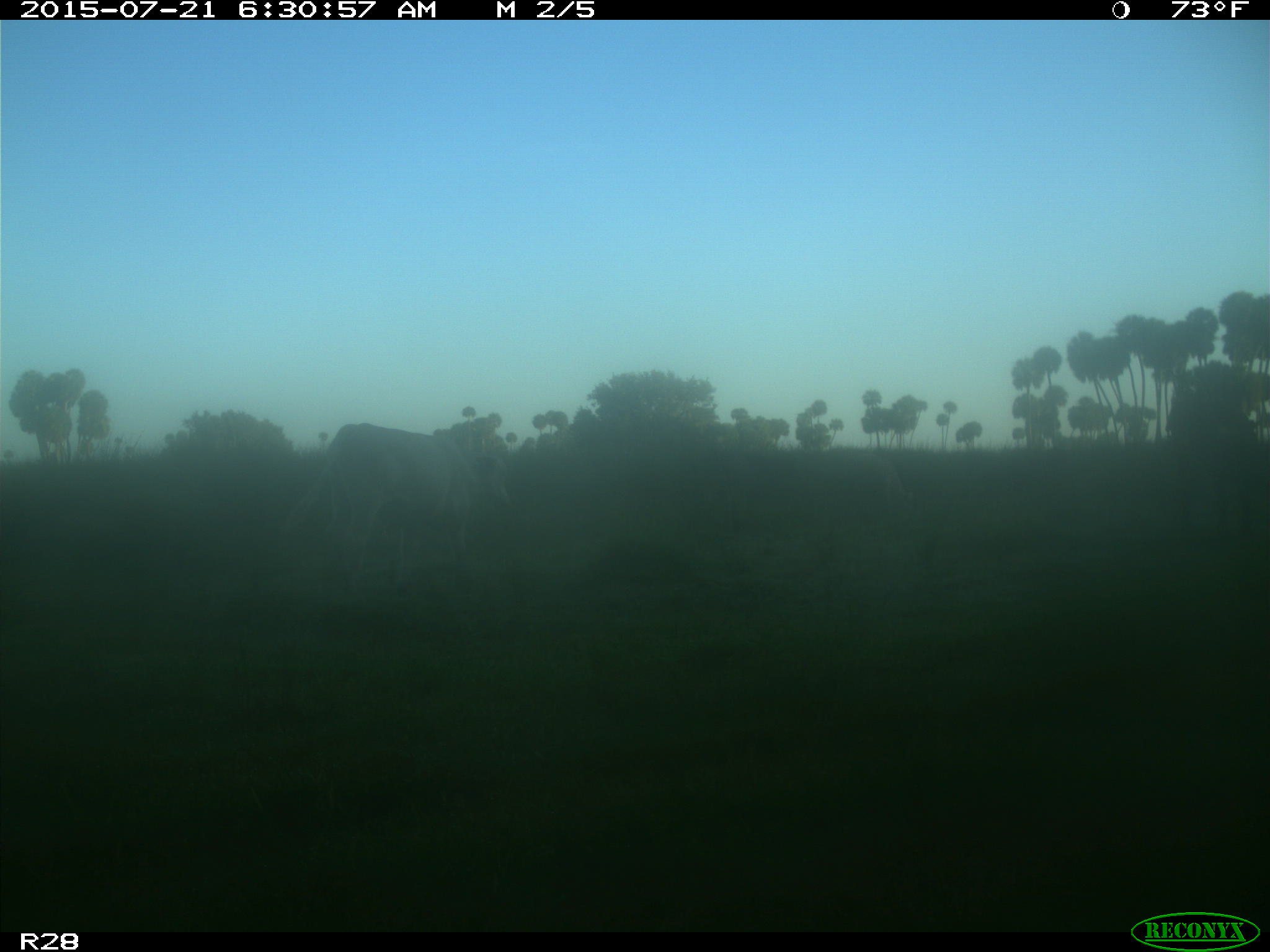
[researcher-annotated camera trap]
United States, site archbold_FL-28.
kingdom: Animalia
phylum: Chordata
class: Mammalia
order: Artiodactyla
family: Bovidae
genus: Bos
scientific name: Bos taurus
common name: domestic cow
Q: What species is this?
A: Bos taurus (domestic cow).